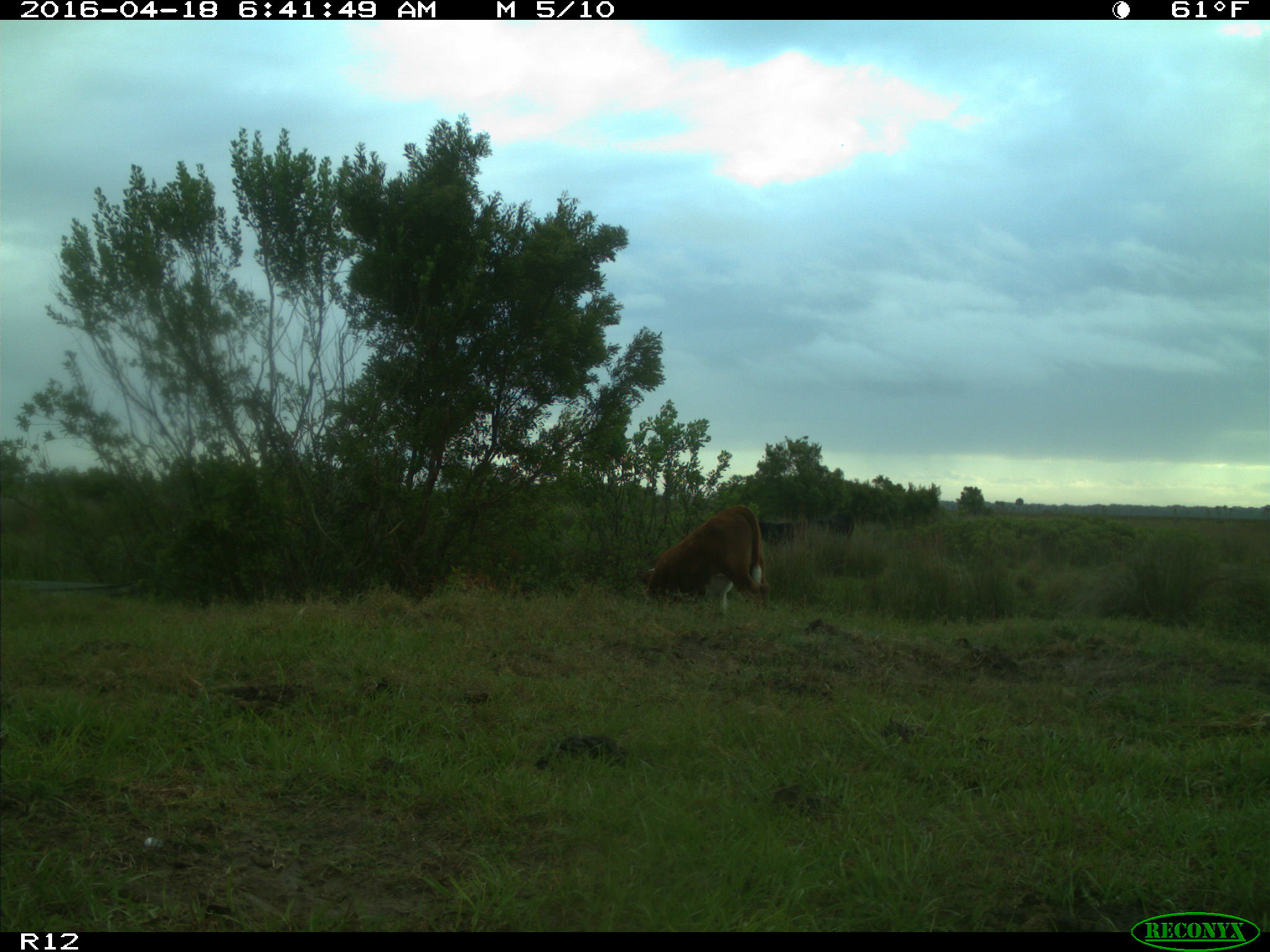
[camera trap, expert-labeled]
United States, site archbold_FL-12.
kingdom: Animalia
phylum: Chordata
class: Mammalia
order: Artiodactyla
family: Bovidae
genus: Bos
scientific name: Bos taurus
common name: domestic cow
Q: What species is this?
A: Bos taurus (domestic cow).